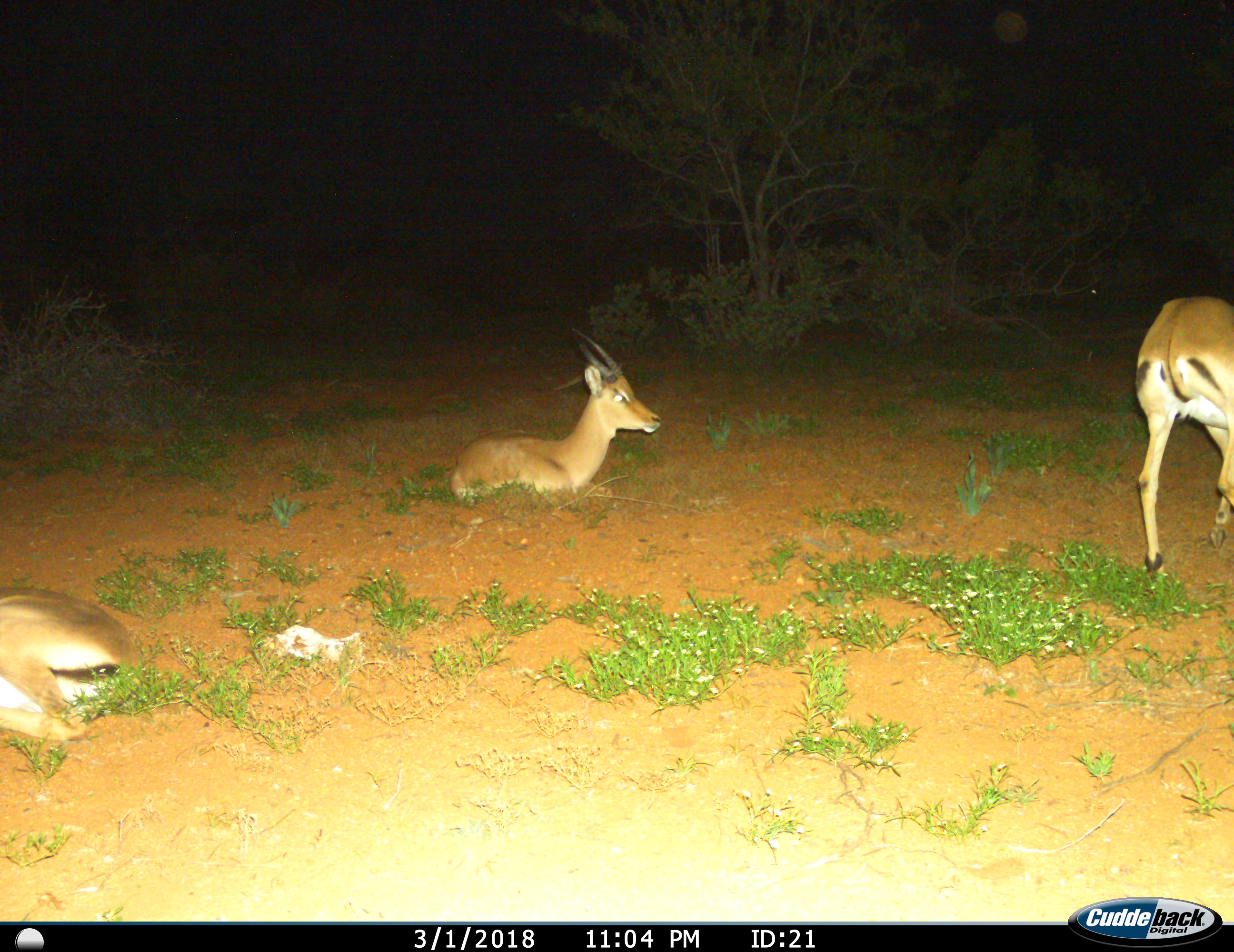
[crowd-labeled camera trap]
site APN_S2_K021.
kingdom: Animalia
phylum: Chordata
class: Mammalia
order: Artiodactyla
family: Bovidae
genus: Aepyceros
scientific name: Aepyceros melampus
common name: impala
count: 3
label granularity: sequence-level